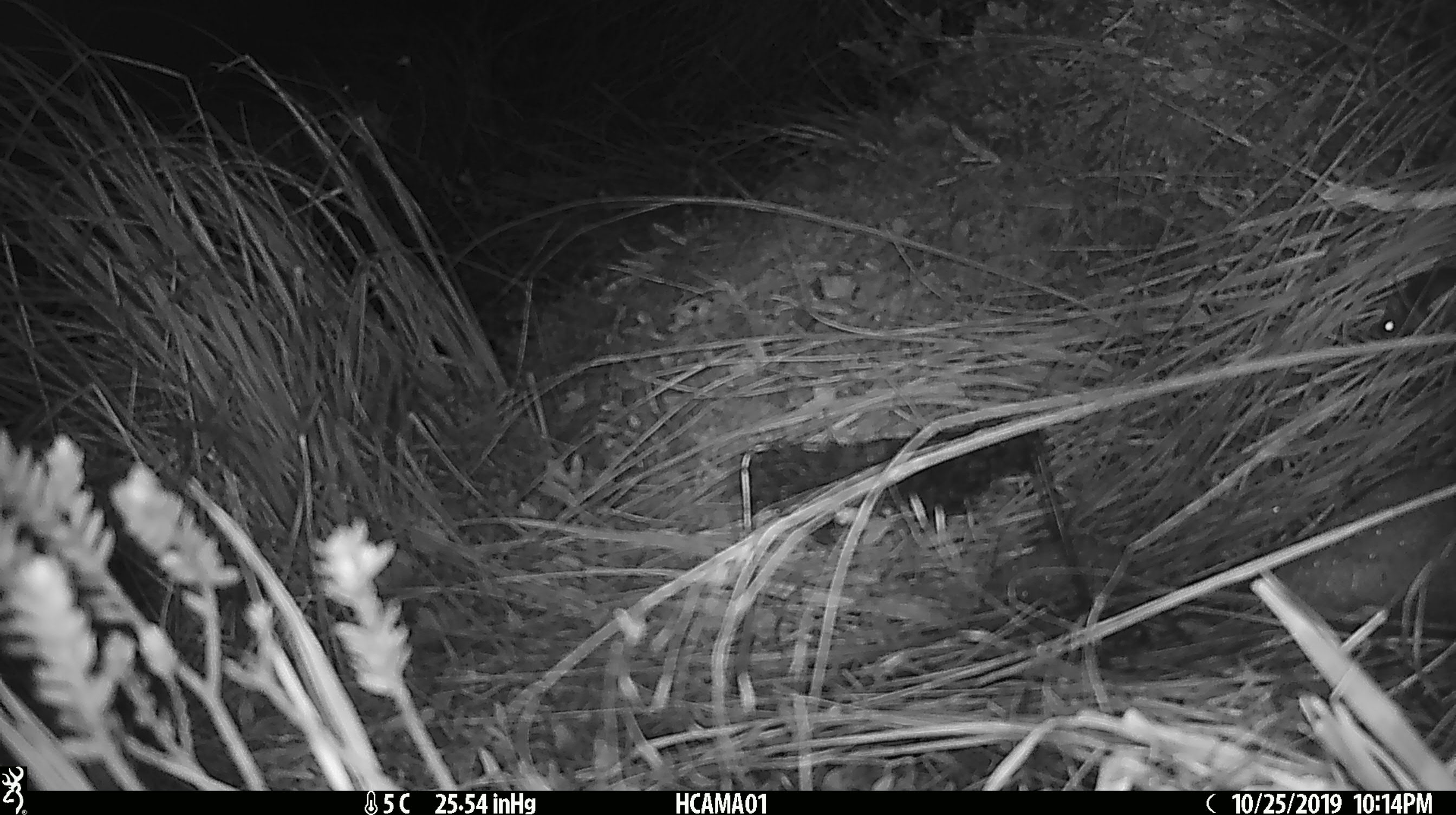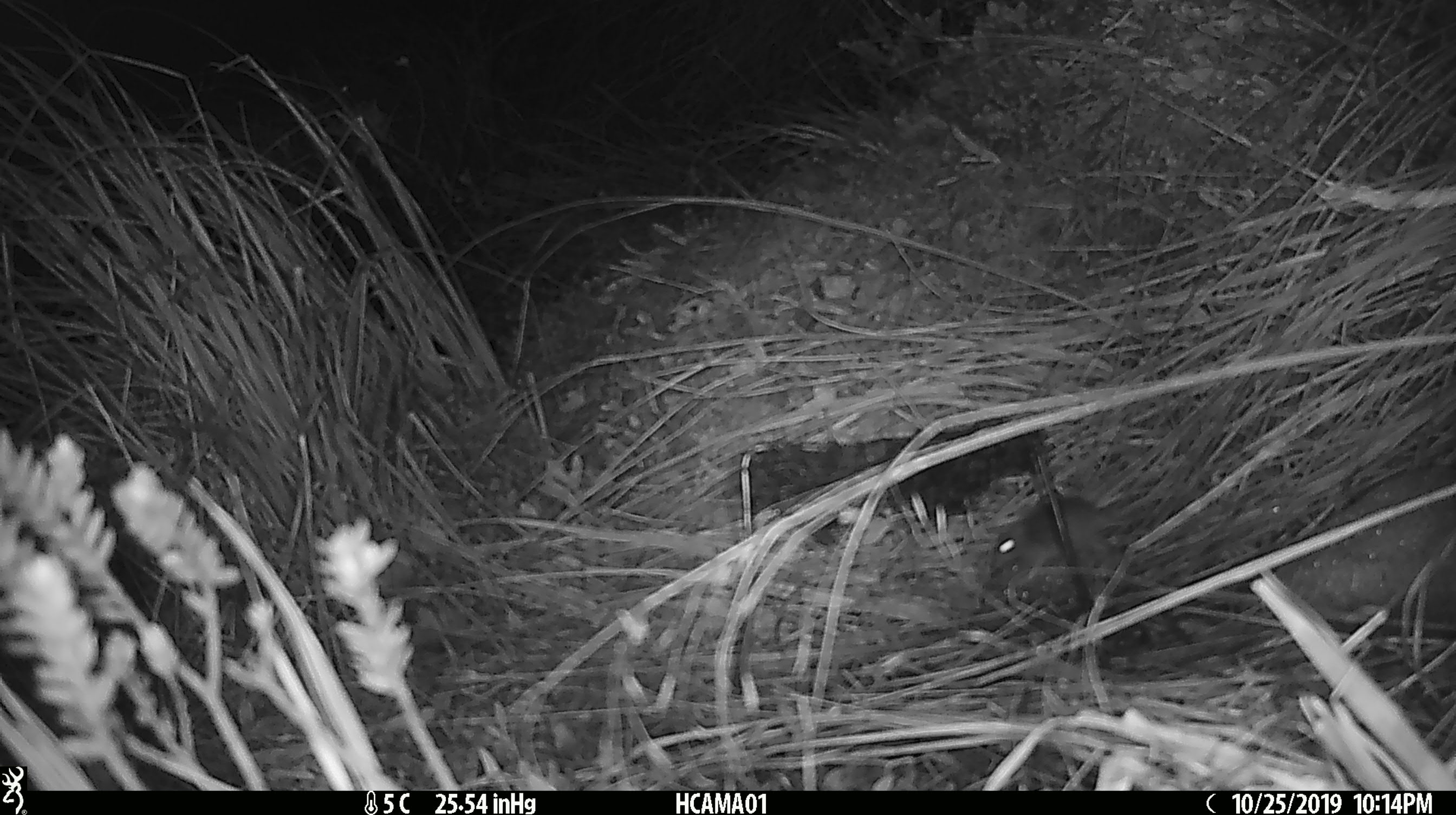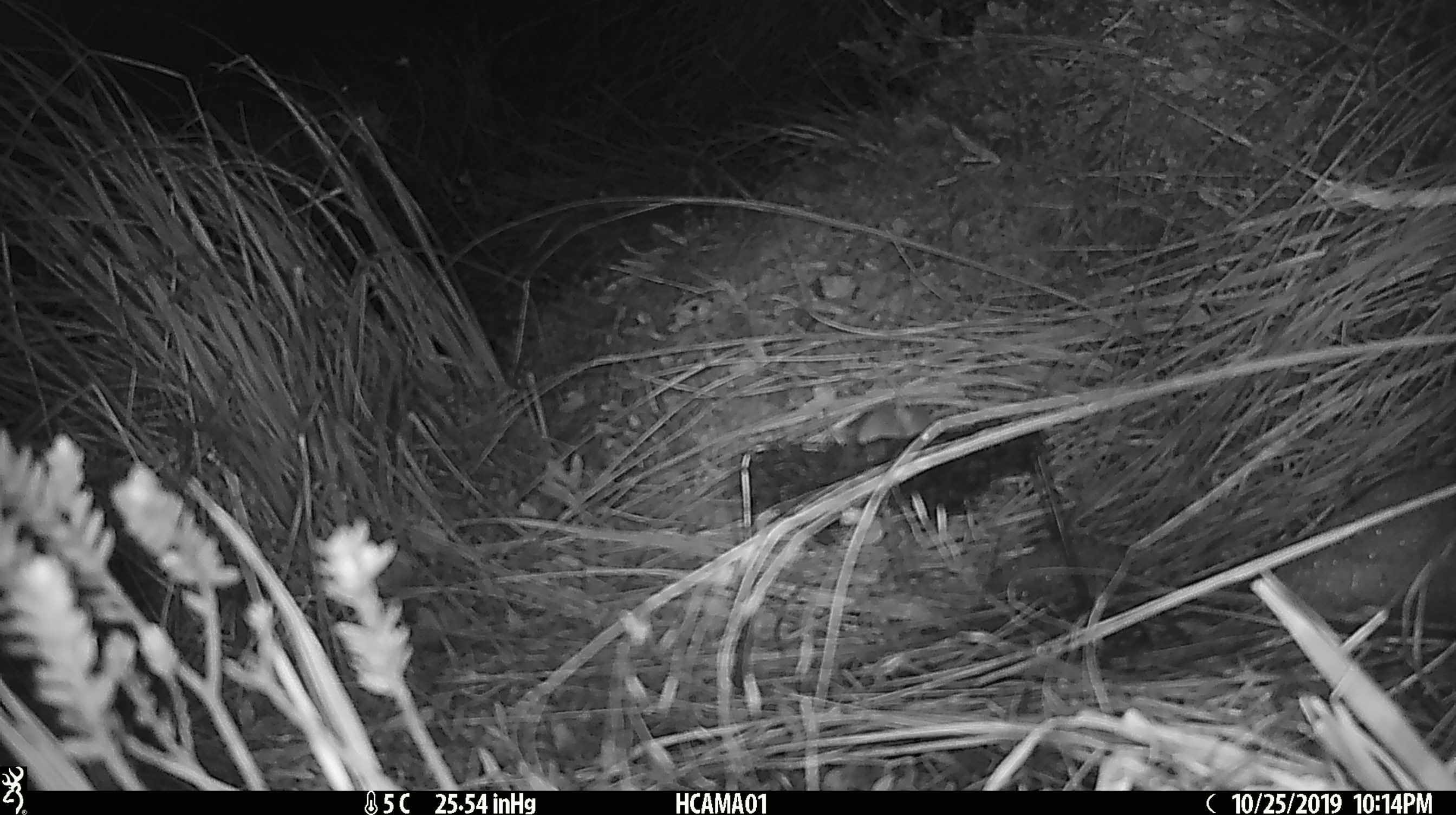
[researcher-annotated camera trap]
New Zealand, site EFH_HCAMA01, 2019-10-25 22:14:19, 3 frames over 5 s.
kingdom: Animalia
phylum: Chordata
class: Mammalia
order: Rodentia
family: Muridae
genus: Mus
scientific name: Mus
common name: mouse